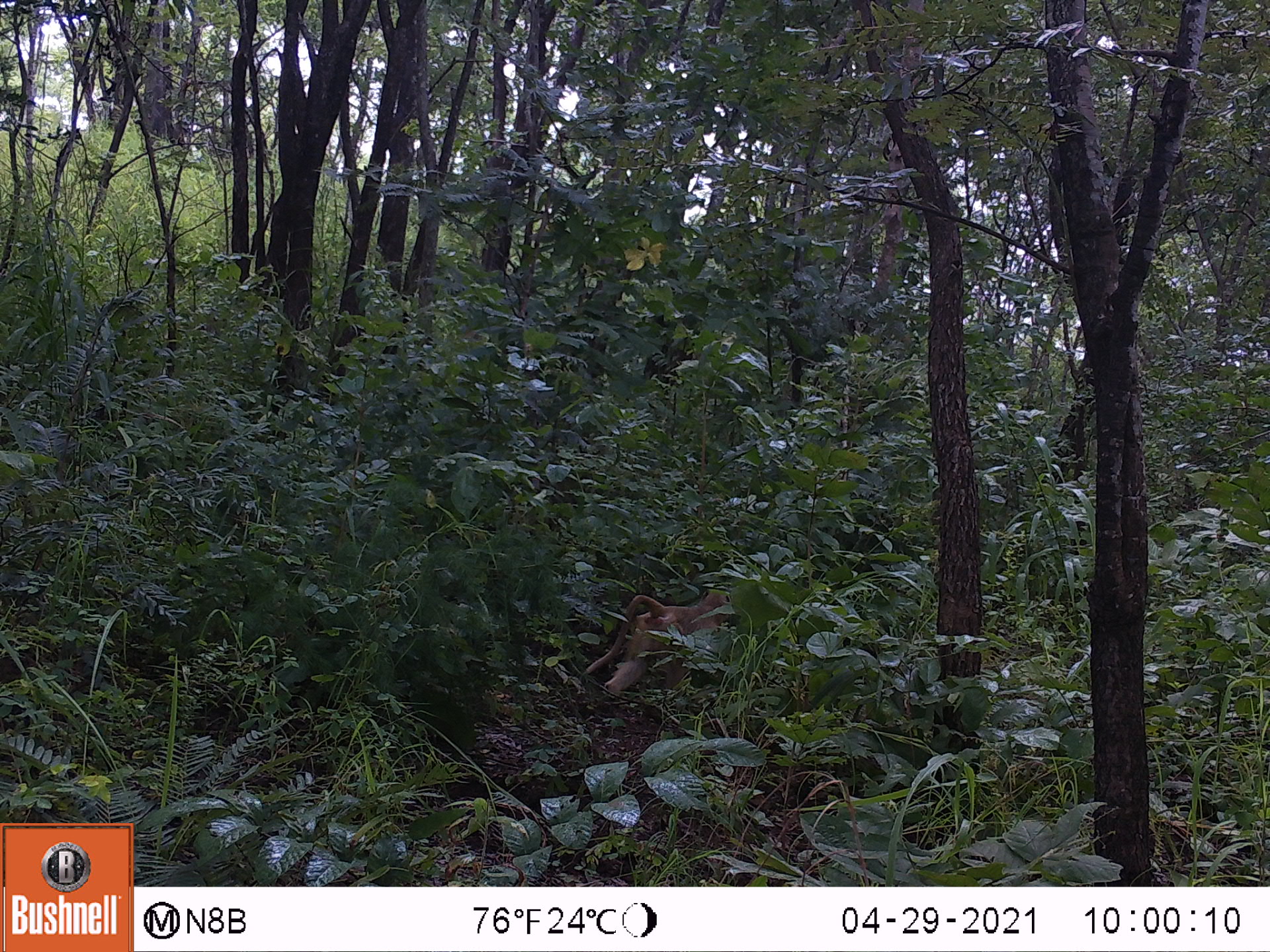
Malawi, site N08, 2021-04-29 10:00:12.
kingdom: Animalia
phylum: Chordata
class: Mammalia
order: Primates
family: Cercopithecidae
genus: Papio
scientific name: Papio cynocephalus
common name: yellow baboon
Yellow baboon (Papio cynocephalus), count 1.